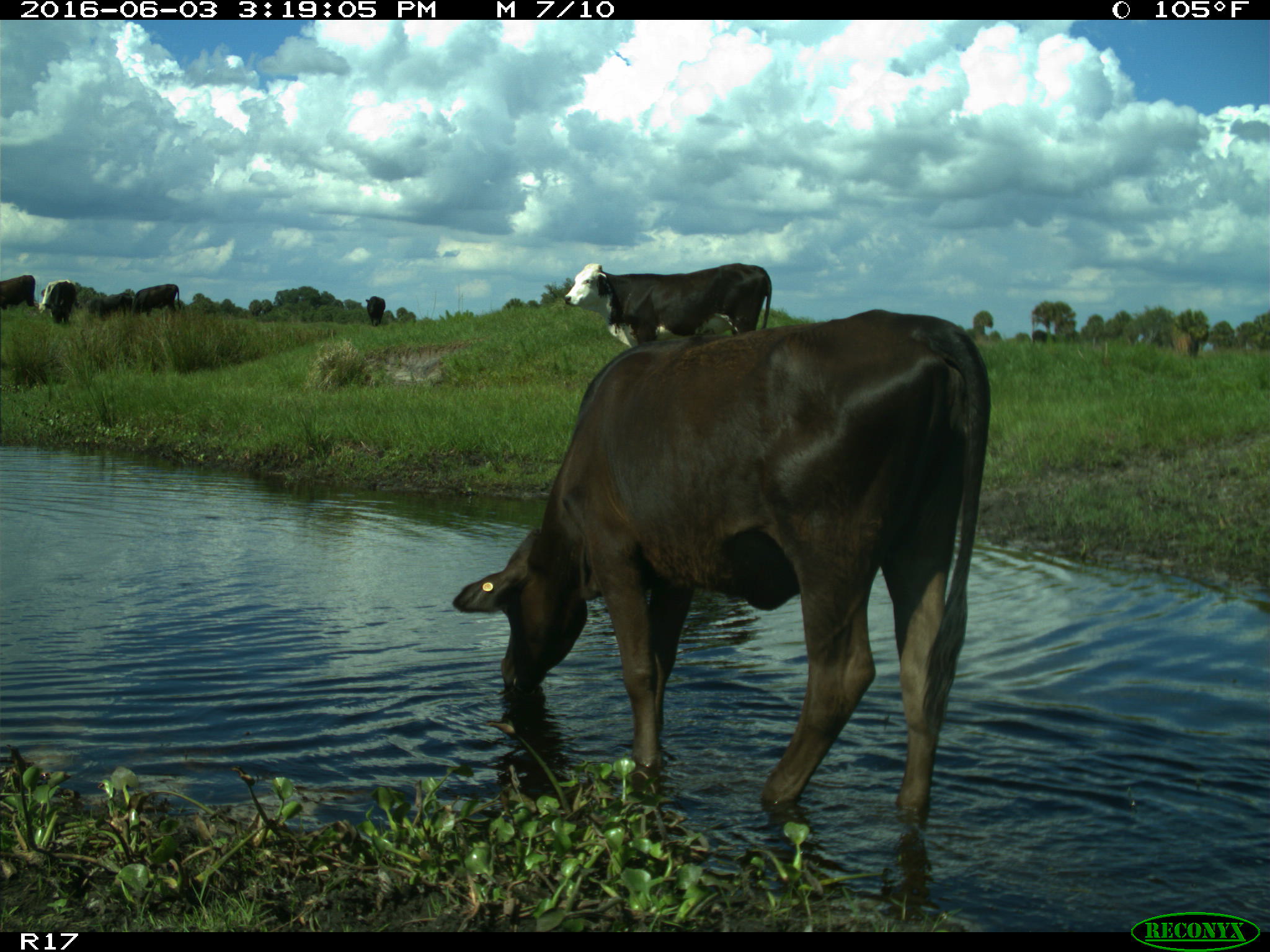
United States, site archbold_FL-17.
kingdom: Animalia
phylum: Chordata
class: Mammalia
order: Artiodactyla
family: Bovidae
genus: Bos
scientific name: Bos taurus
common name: domestic cow